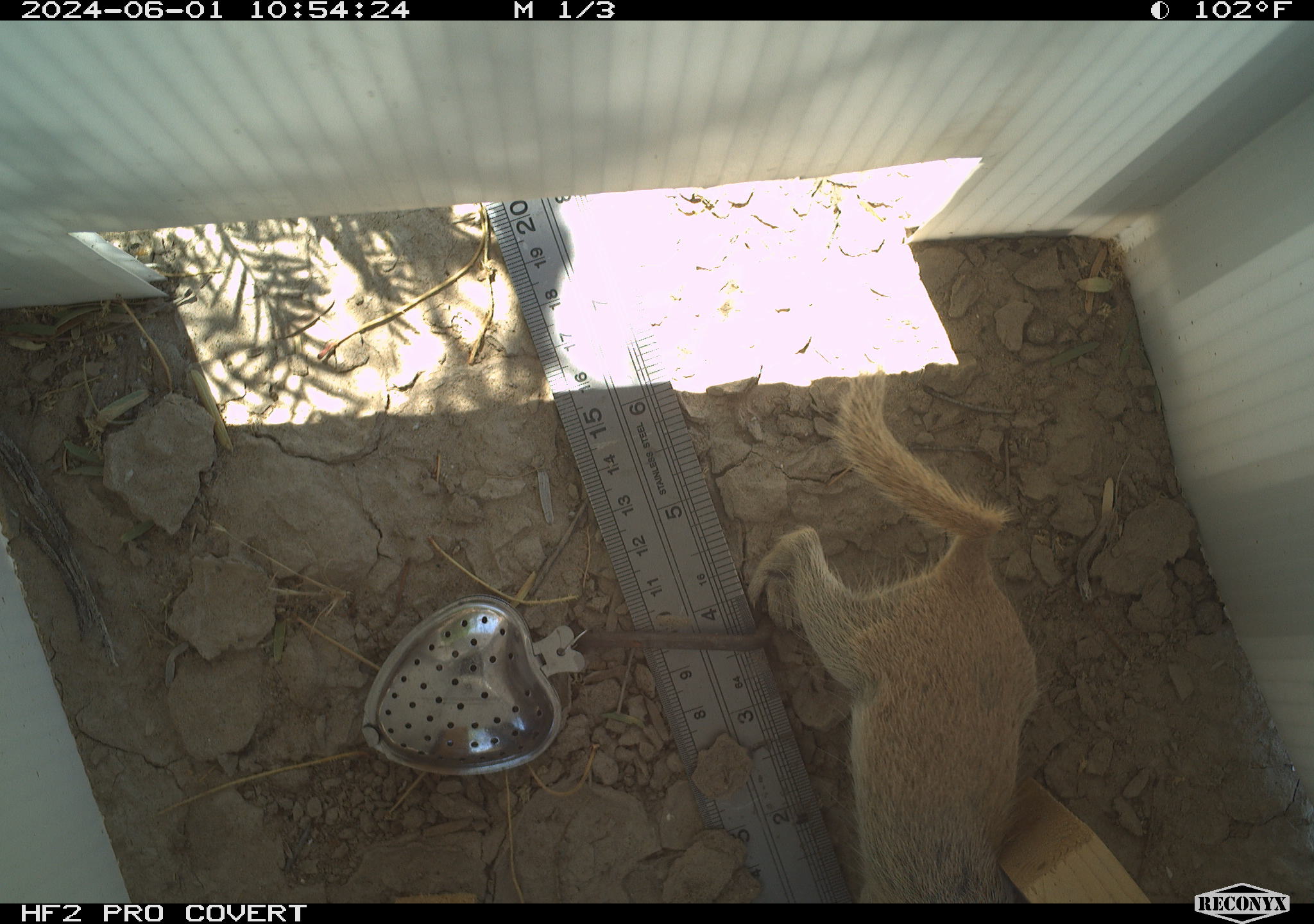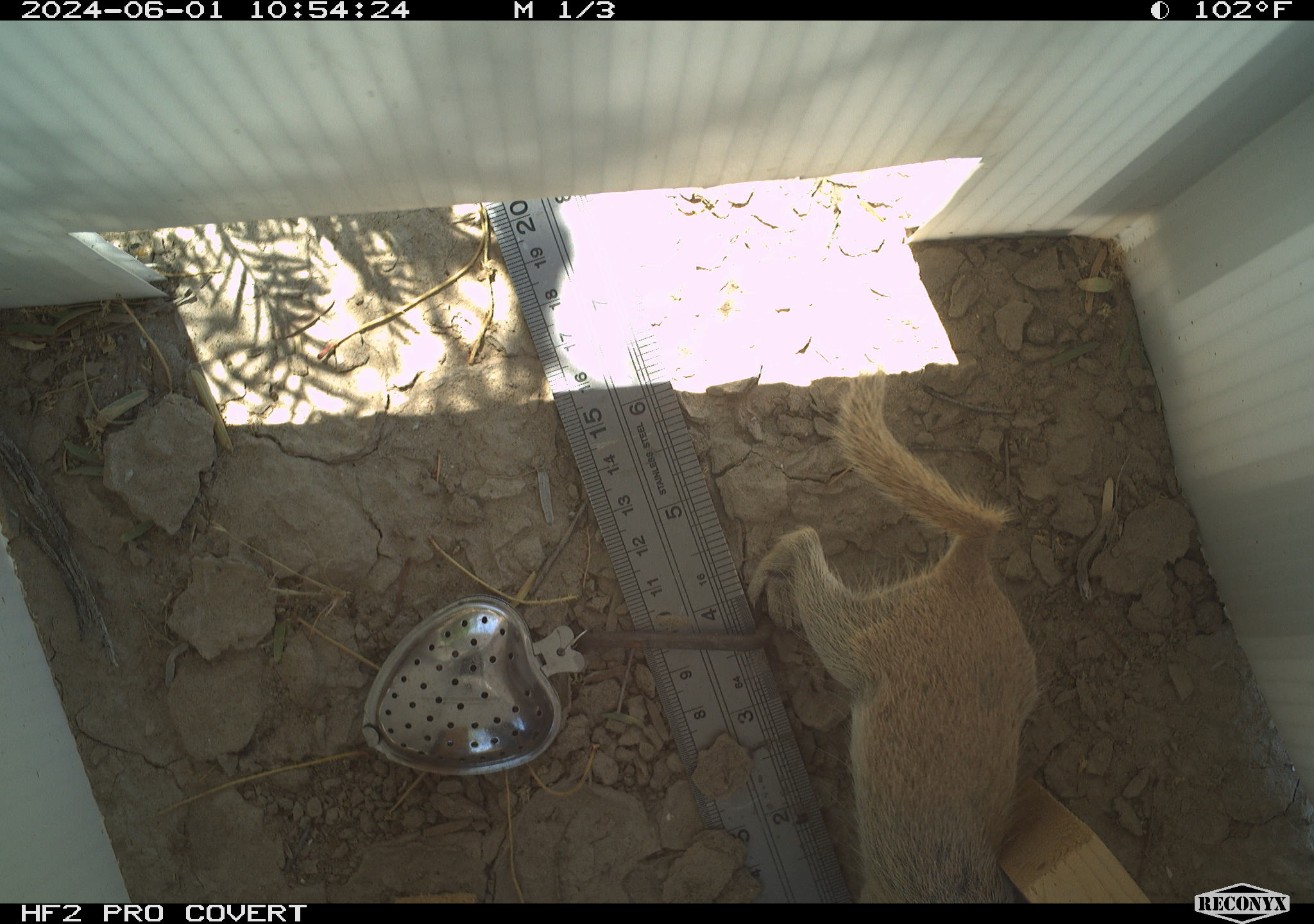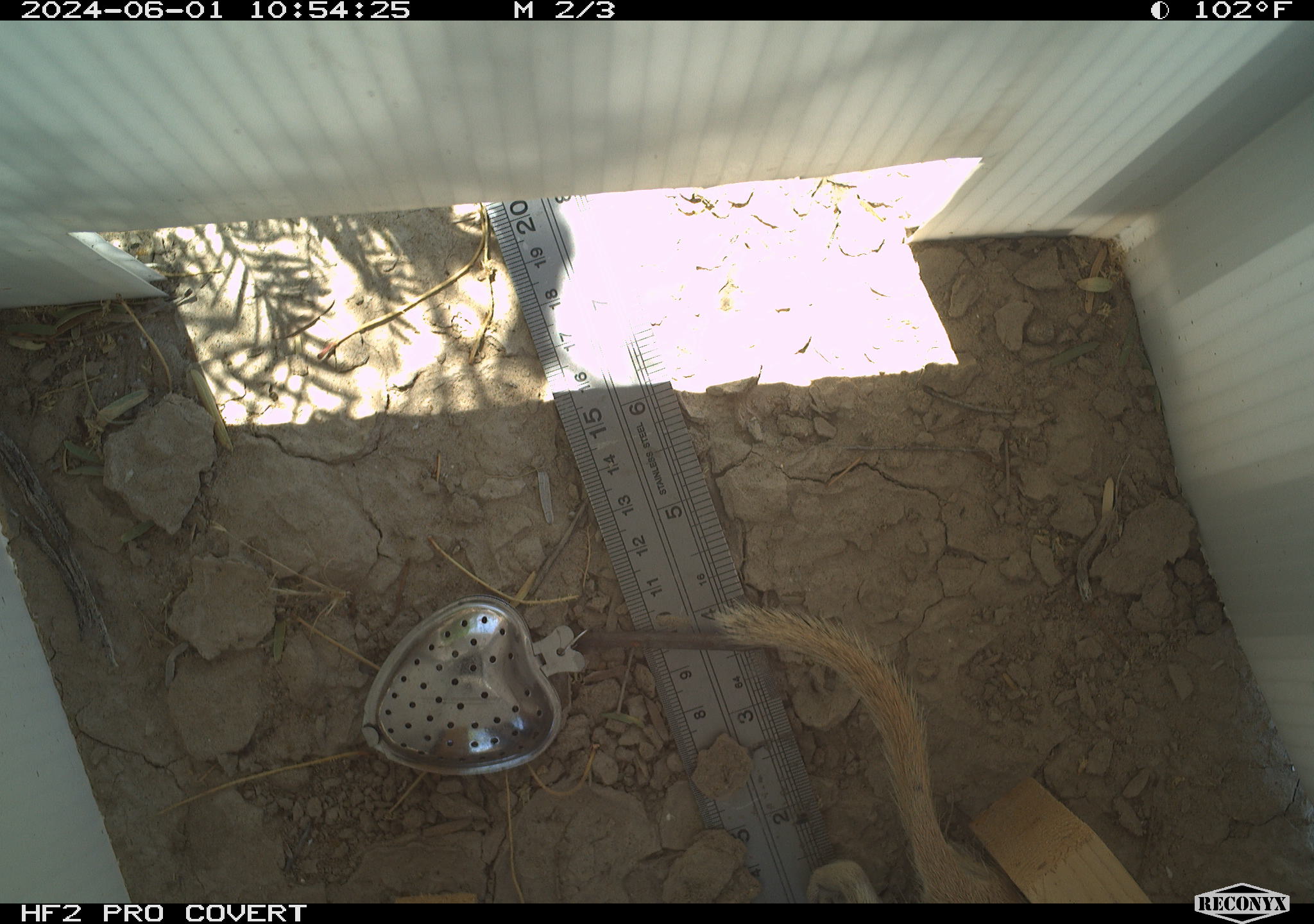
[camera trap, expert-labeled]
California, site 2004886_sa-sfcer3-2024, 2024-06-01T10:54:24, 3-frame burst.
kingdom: Animalia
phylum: Chordata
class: Mammalia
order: Rodentia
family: Sciuridae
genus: Xerospermophilus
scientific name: Xerospermophilus tereticaudus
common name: round-tailed ground squirrel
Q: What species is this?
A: Round-tailed ground squirrel (Xerospermophilus tereticaudus).